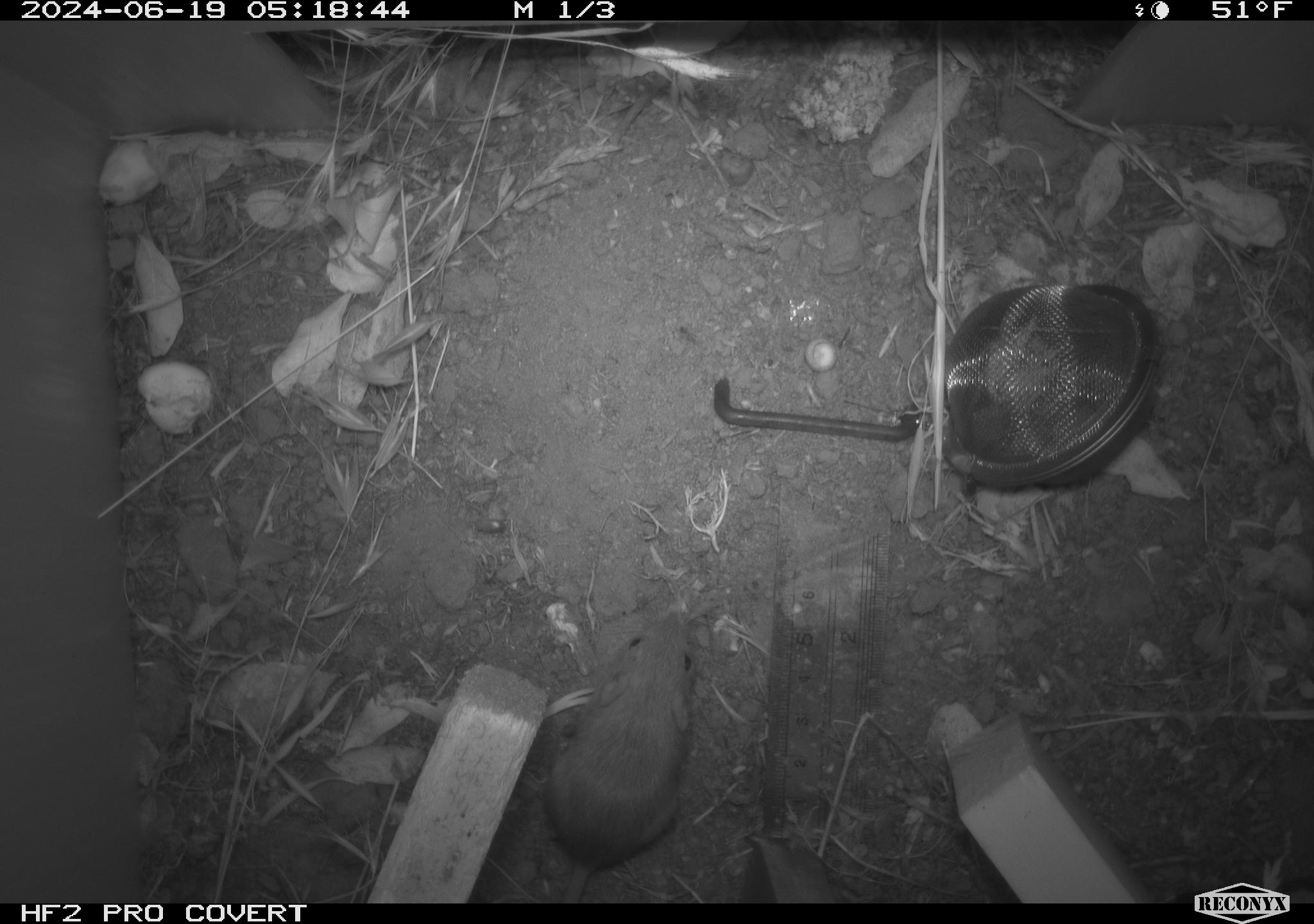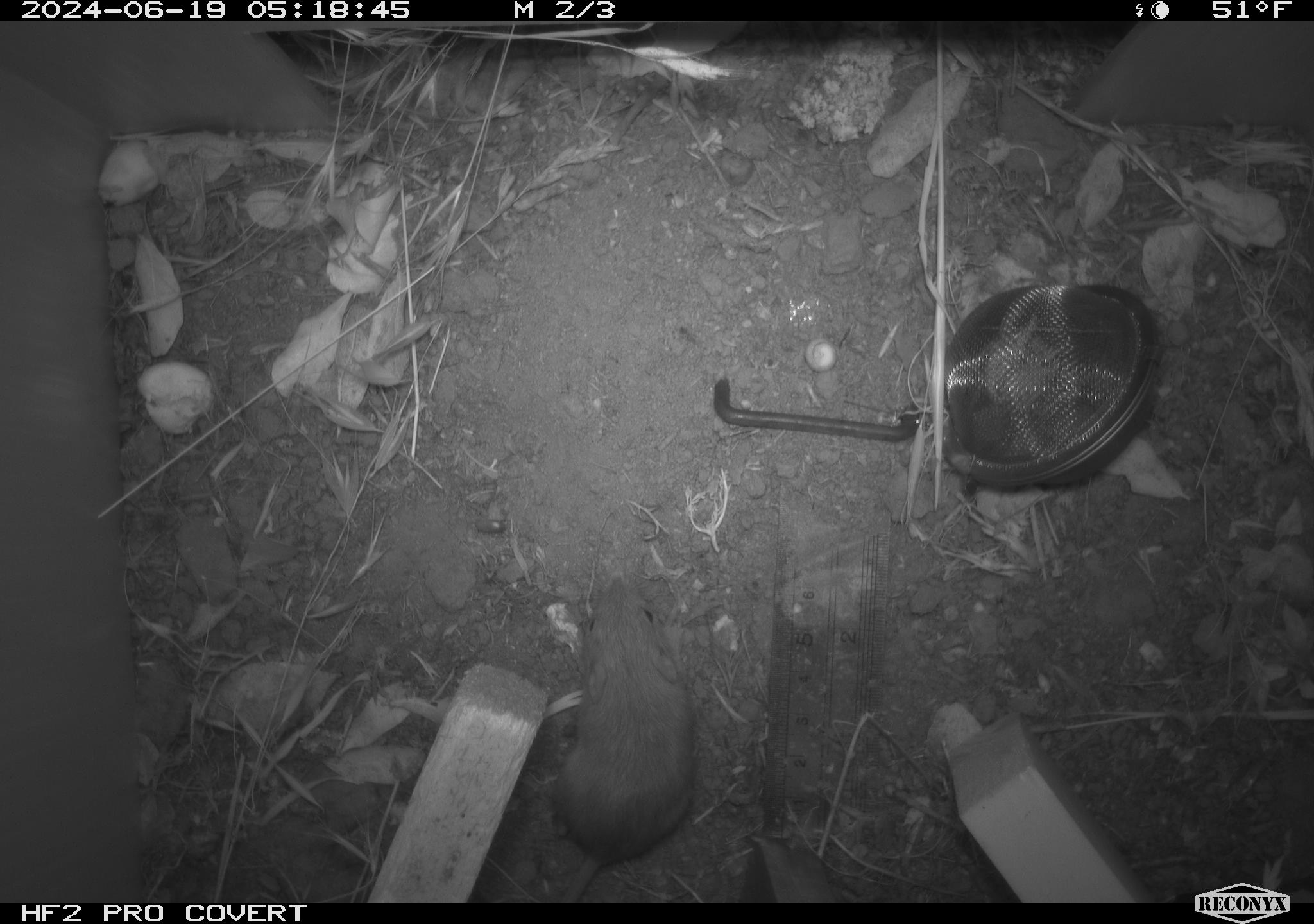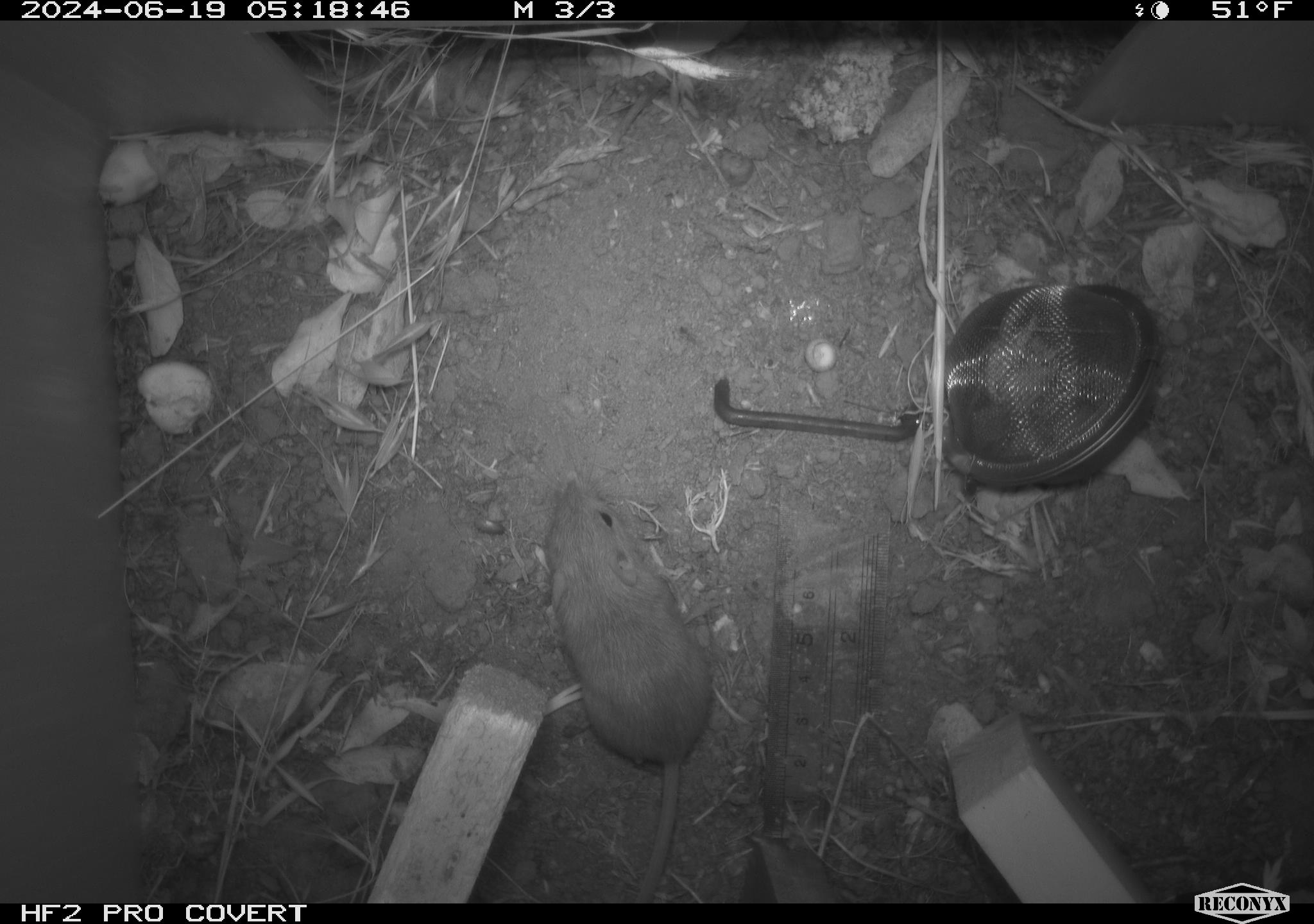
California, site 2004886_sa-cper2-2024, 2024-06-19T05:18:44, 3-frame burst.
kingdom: Animalia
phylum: Chordata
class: Mammalia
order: Rodentia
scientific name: Rodentia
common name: rodent